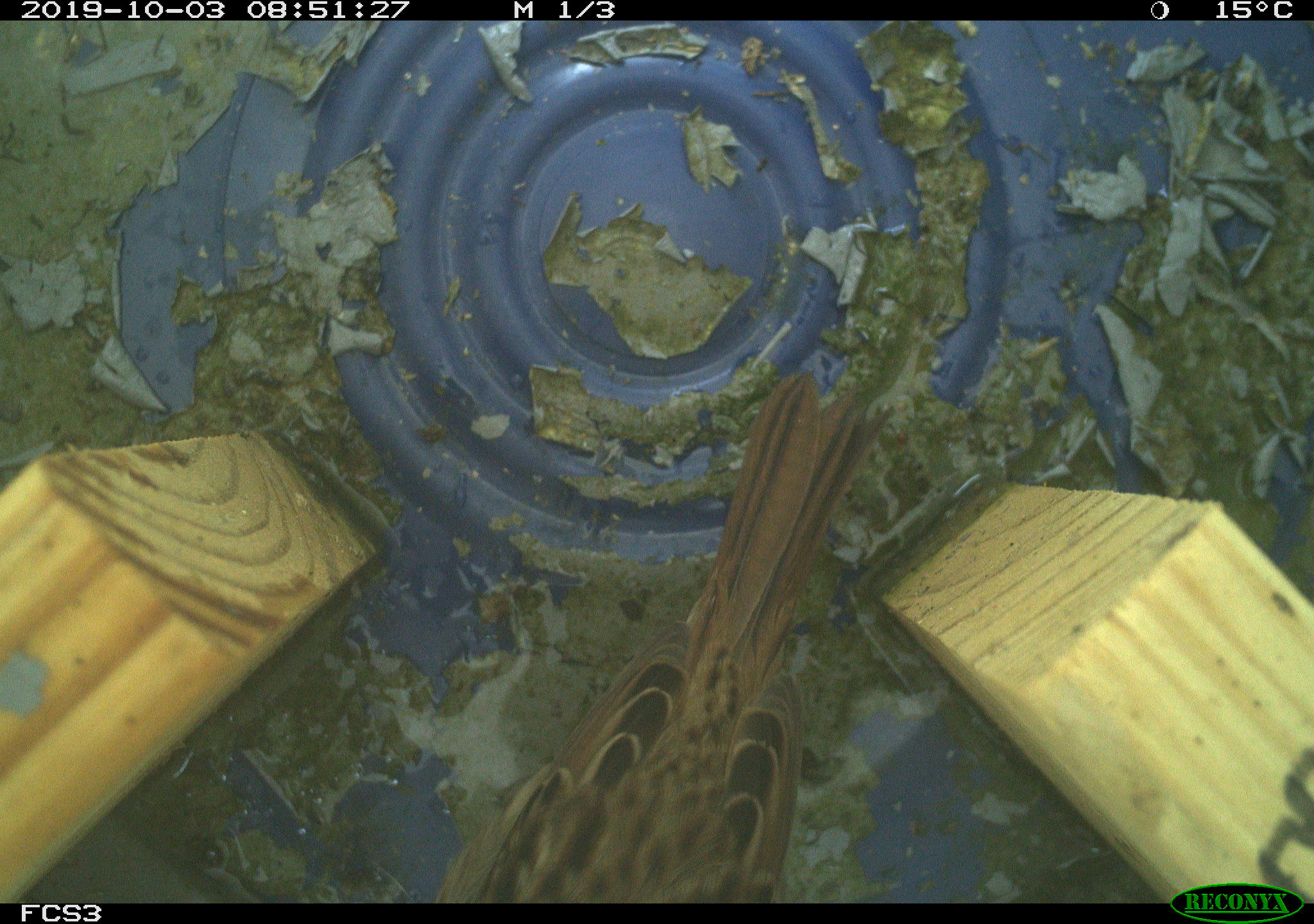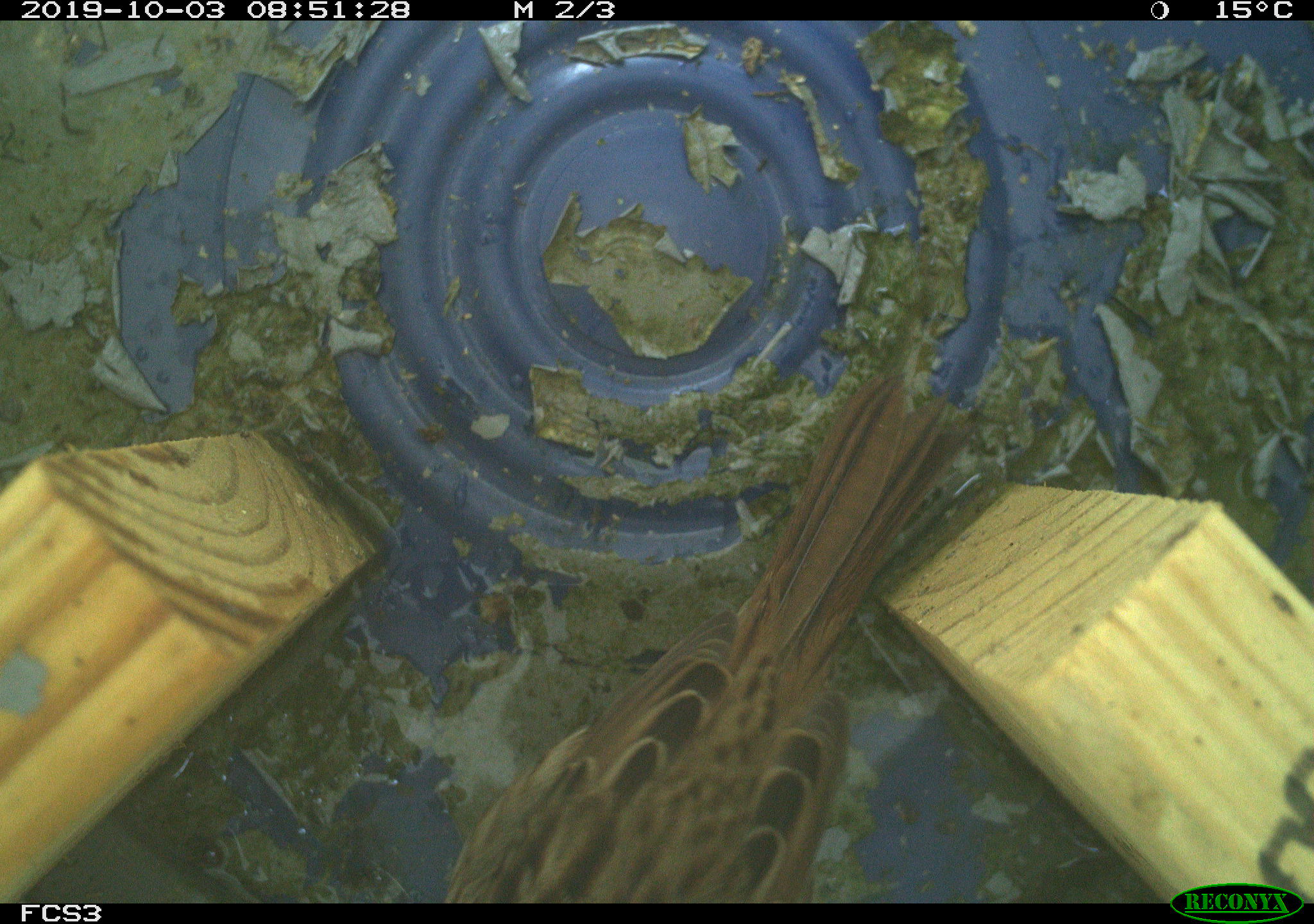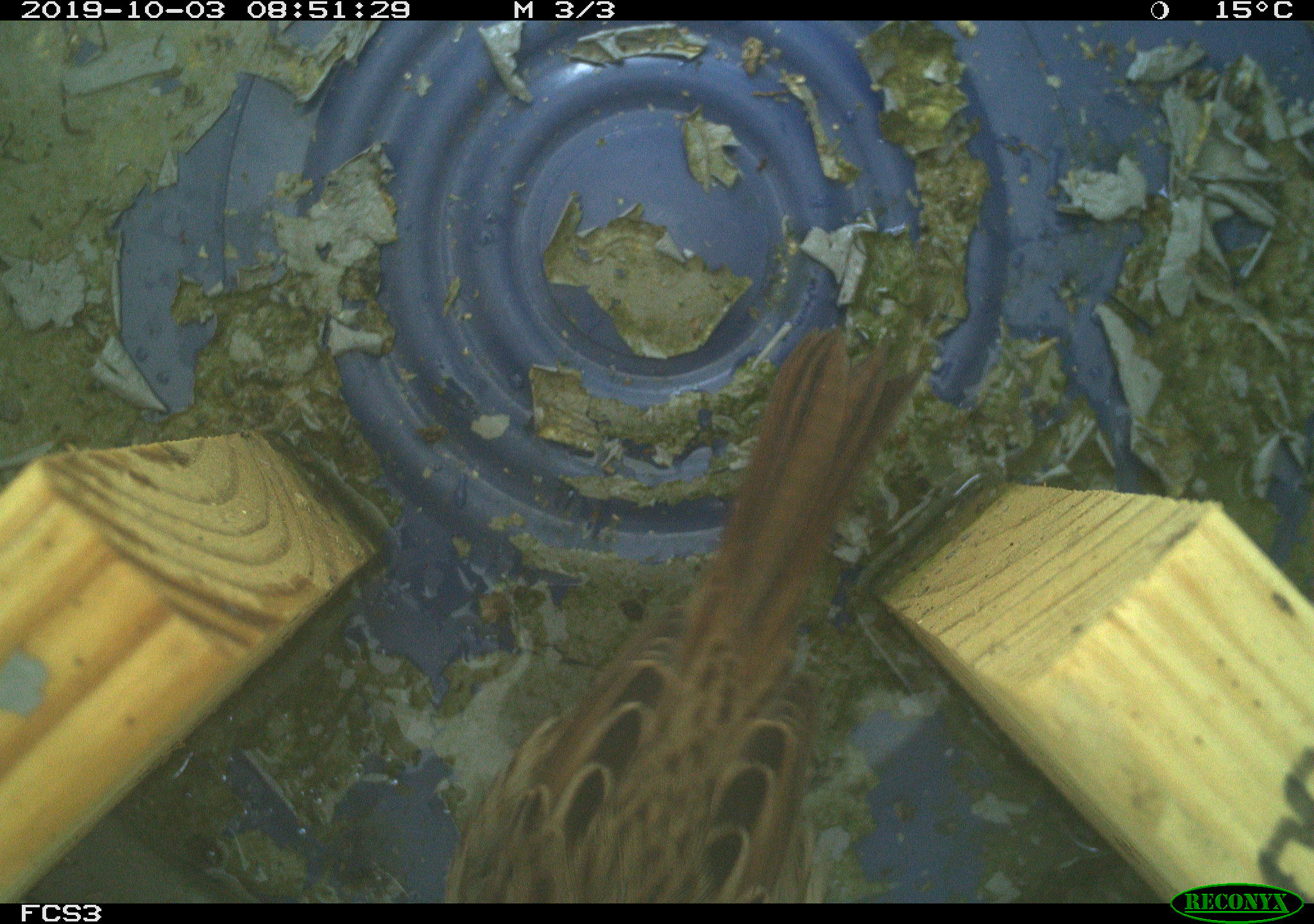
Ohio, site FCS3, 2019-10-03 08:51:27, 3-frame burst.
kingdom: Animalia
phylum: Chordata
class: Aves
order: Passeriformes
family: Passerellidae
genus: Melospiza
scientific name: Melospiza melodia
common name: song sparrow